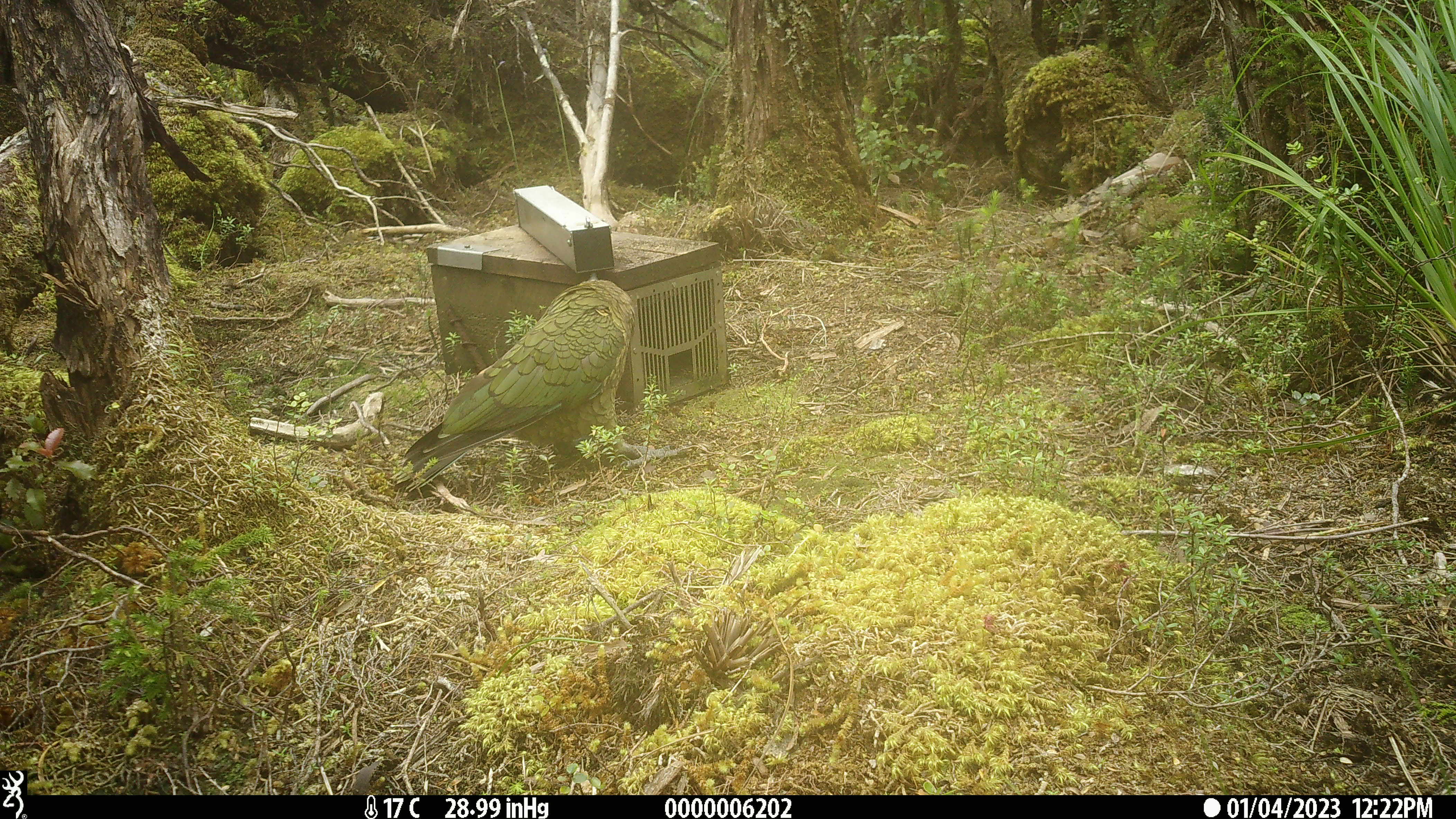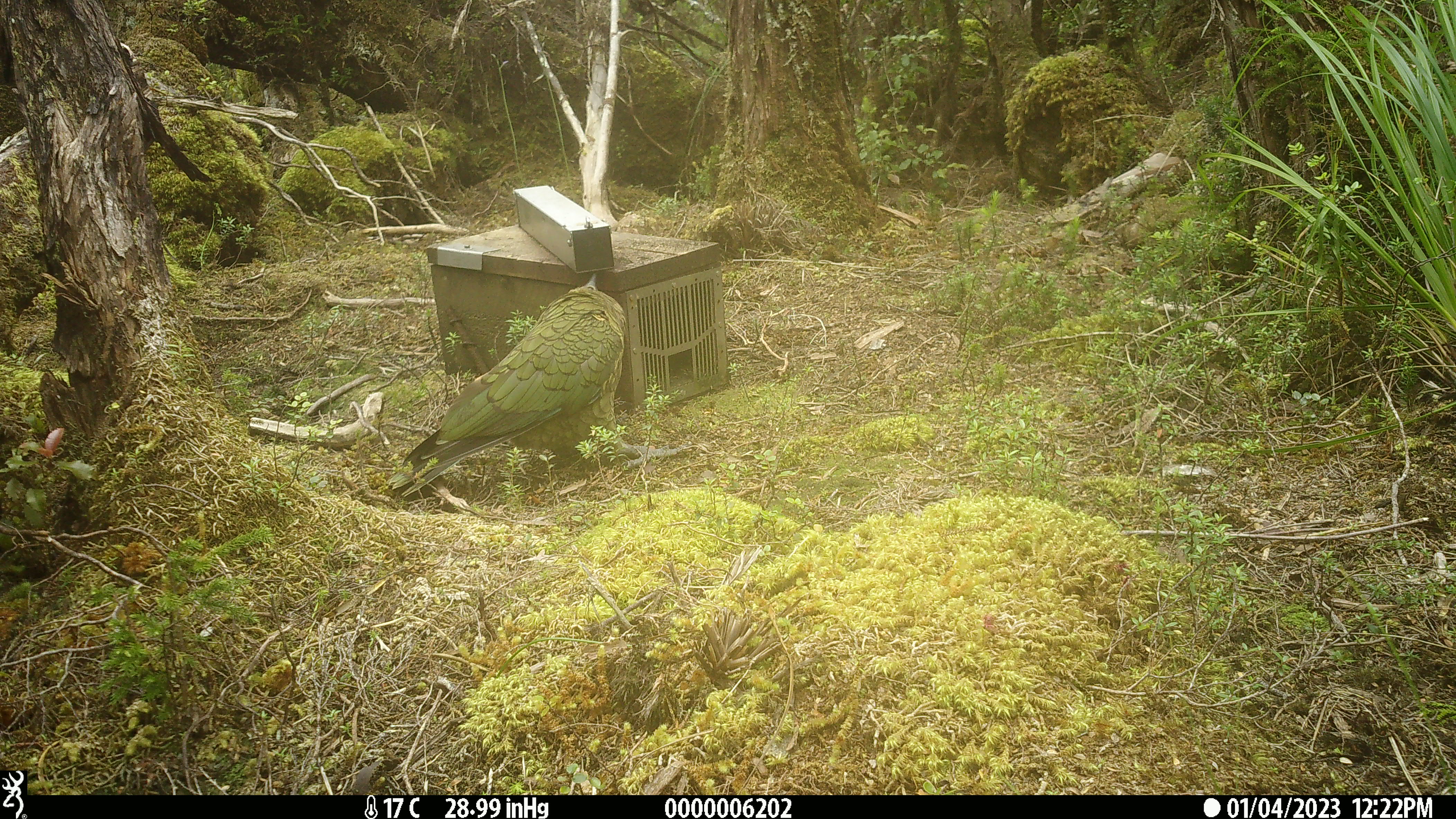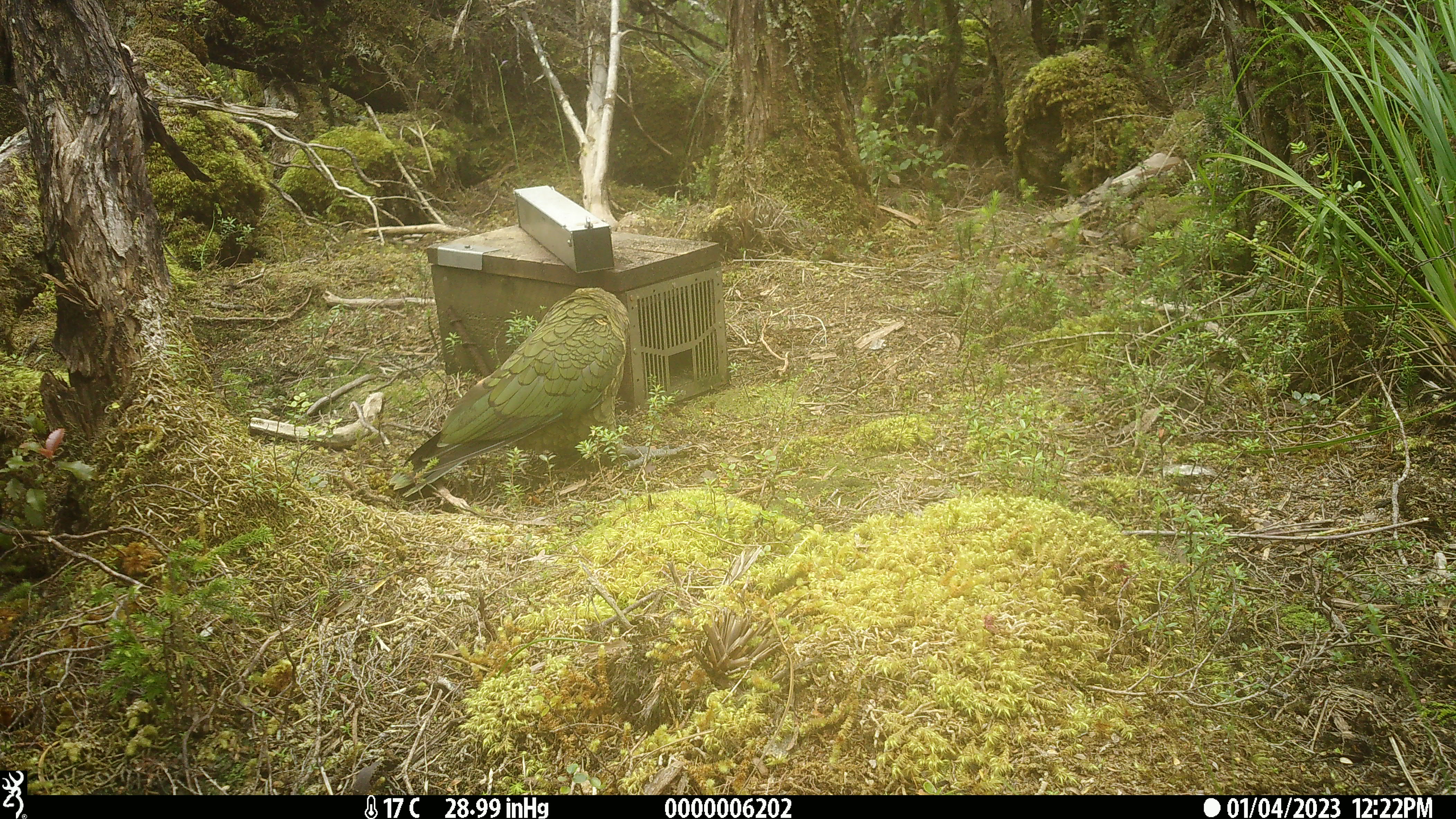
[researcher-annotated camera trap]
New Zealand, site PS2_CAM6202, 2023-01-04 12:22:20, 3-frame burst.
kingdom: Animalia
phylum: Chordata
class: Aves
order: Psittaciformes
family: Strigopidae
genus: Nestor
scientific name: Nestor notabilis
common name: kea